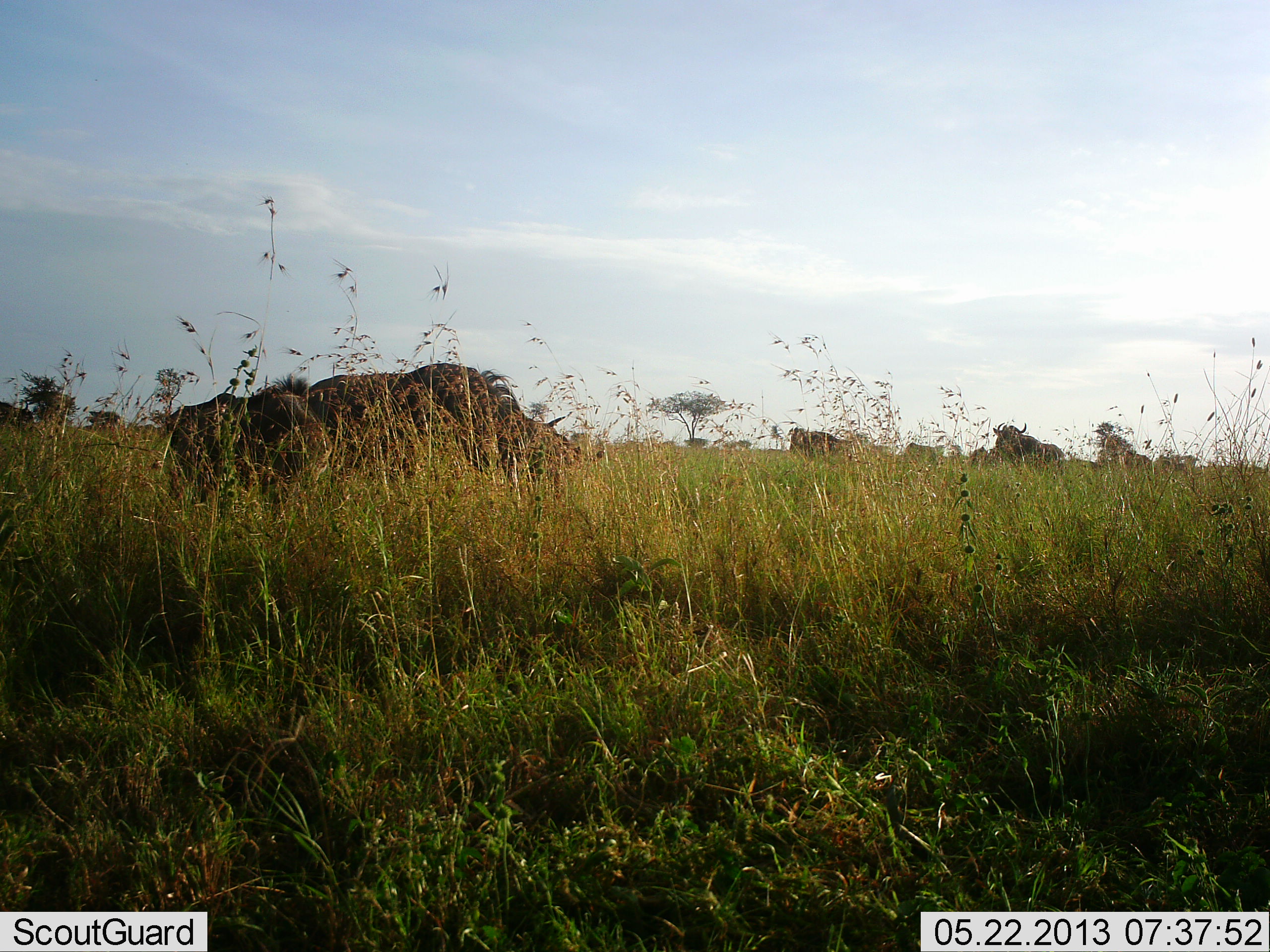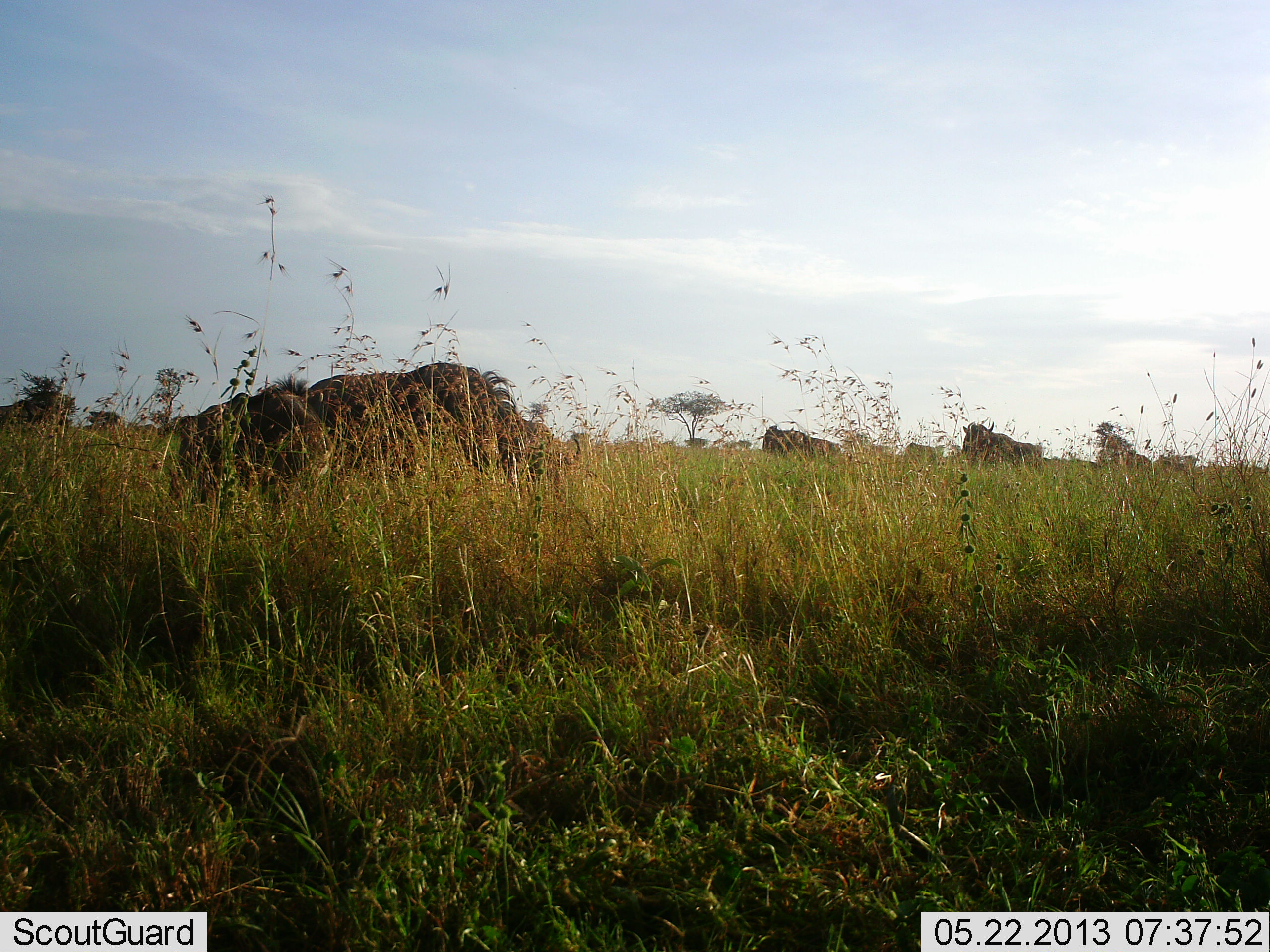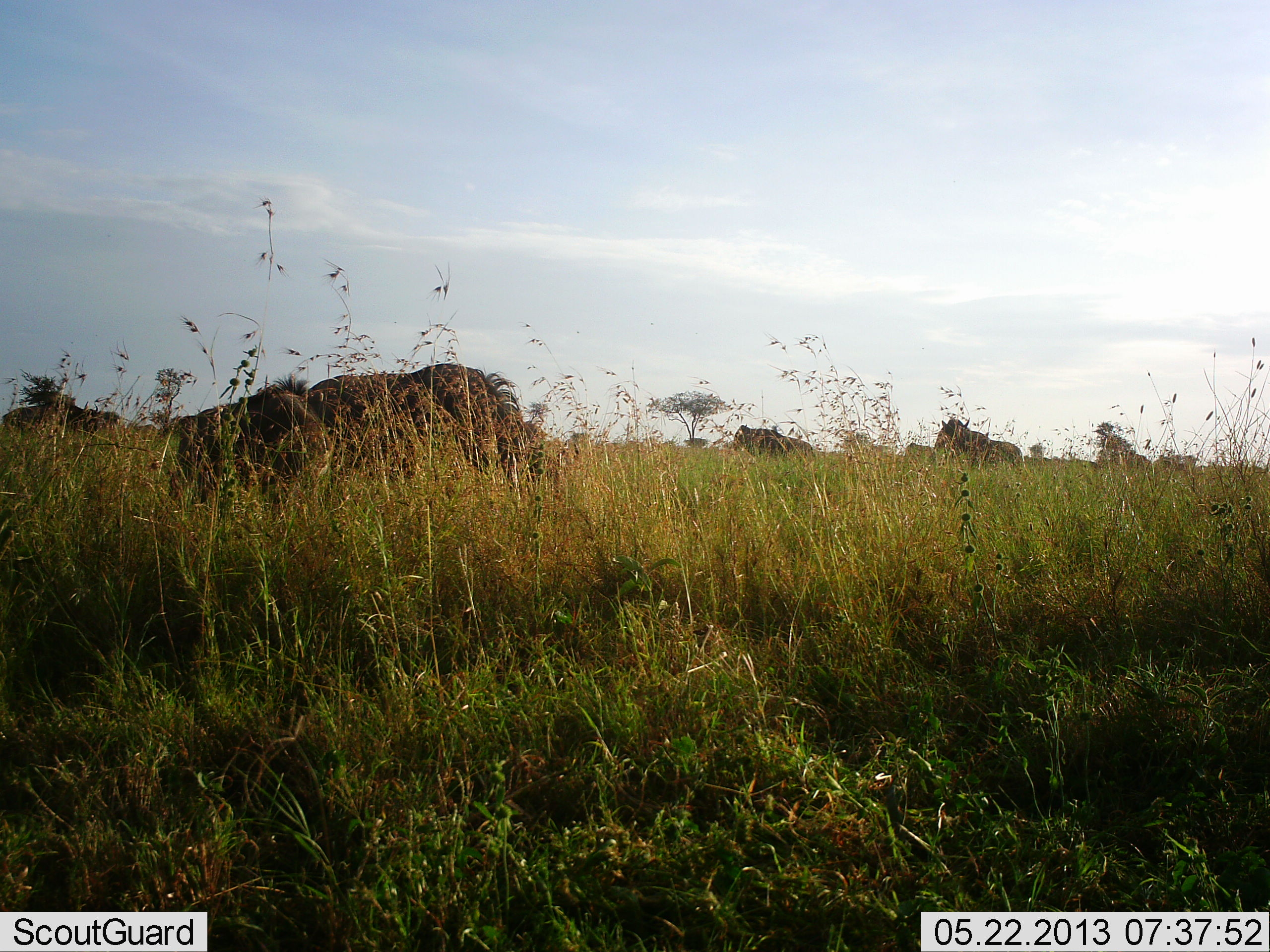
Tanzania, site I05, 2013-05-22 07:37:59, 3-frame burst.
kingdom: Animalia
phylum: Chordata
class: Mammalia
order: Artiodactyla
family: Bovidae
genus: Connochaetes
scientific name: Connochaetes taurinus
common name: blue wildebeest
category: wildebeest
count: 8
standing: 44%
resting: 0%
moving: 88%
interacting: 0%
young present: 6%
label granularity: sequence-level